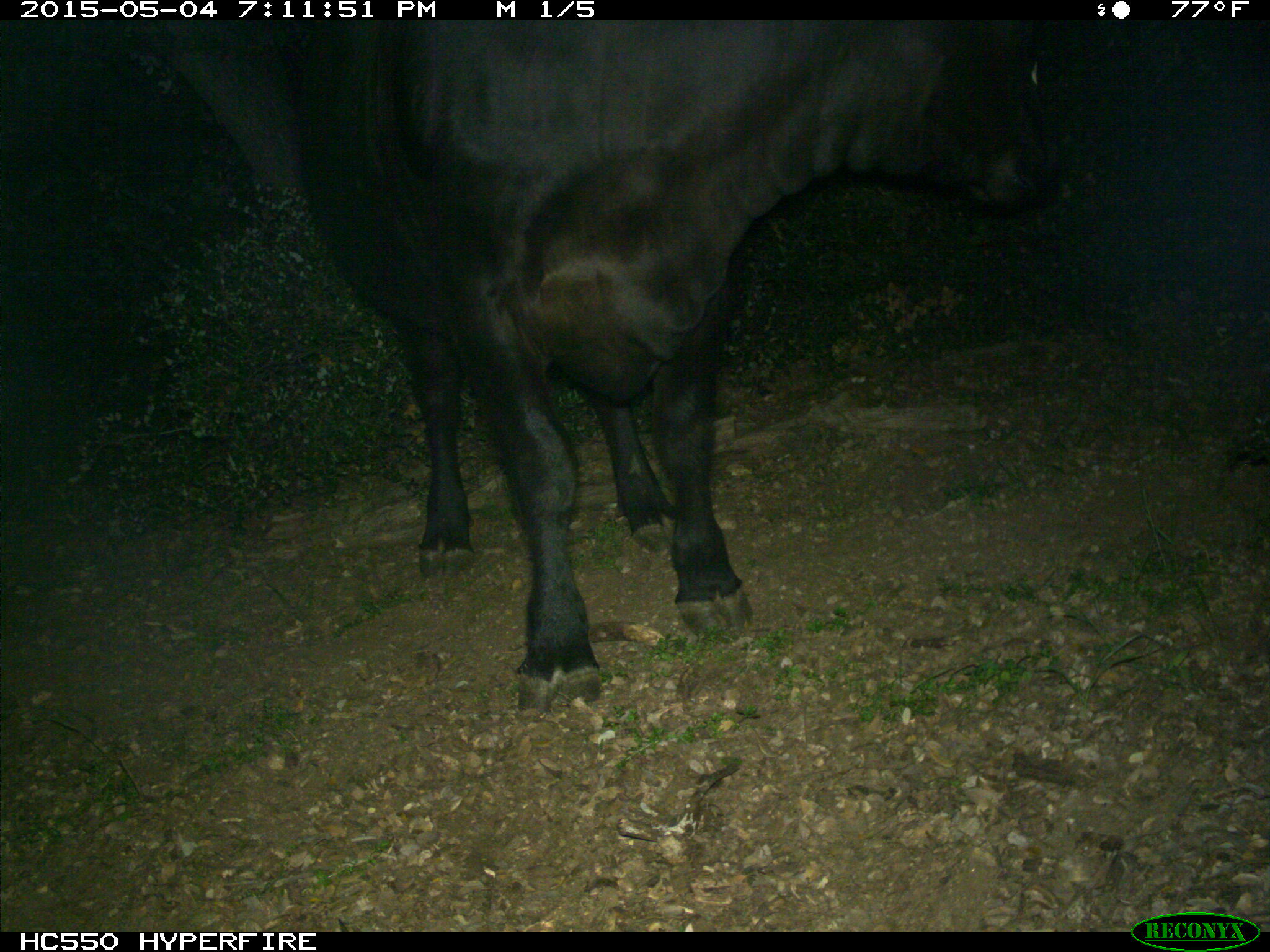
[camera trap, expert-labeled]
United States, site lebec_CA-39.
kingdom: Animalia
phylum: Chordata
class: Mammalia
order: Artiodactyla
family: Bovidae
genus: Bos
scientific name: Bos taurus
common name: domestic cow